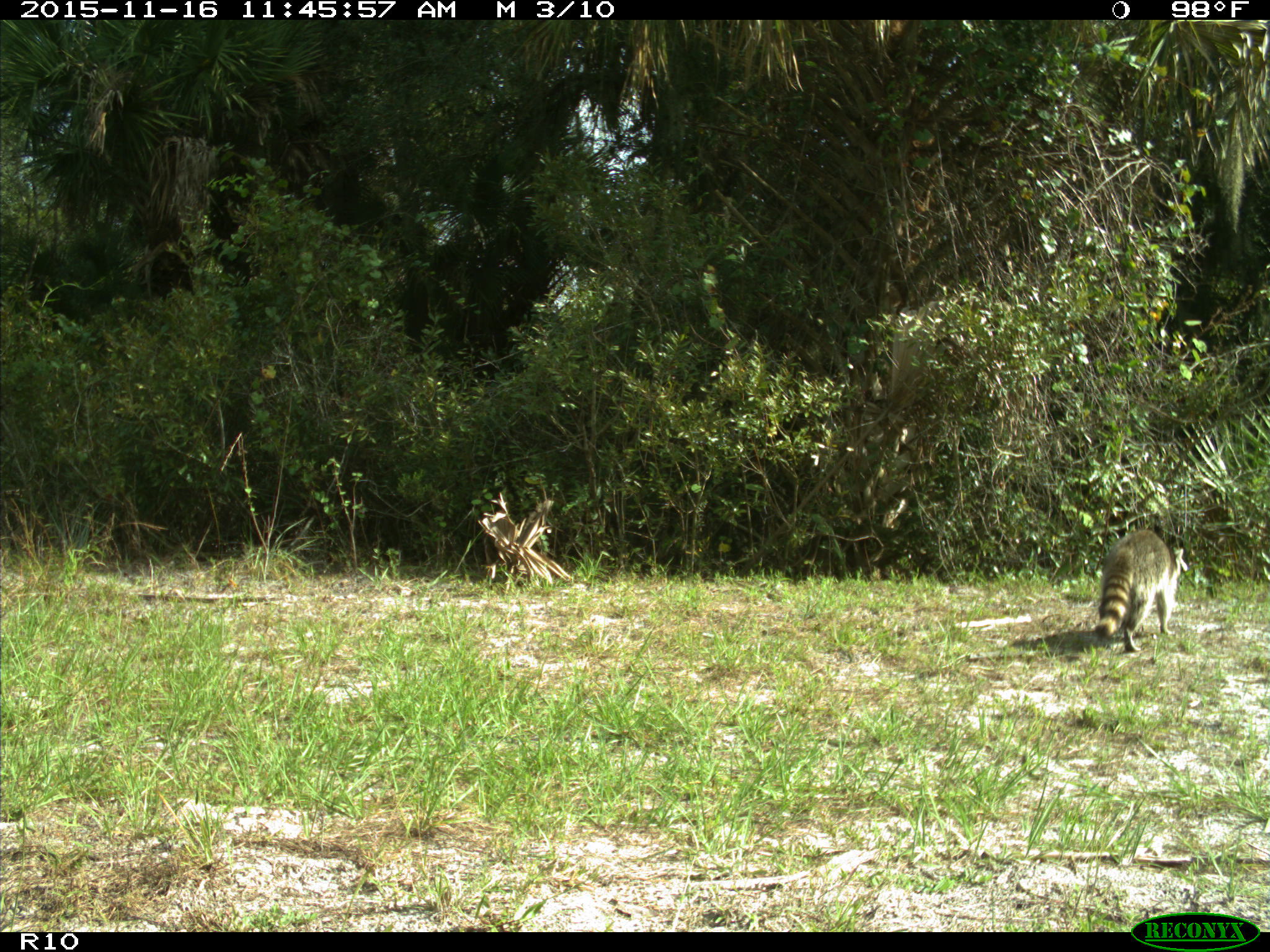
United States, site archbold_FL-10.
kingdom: Animalia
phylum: Chordata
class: Mammalia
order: Carnivora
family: Procyonidae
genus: Procyon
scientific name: Procyon lotor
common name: common raccoon